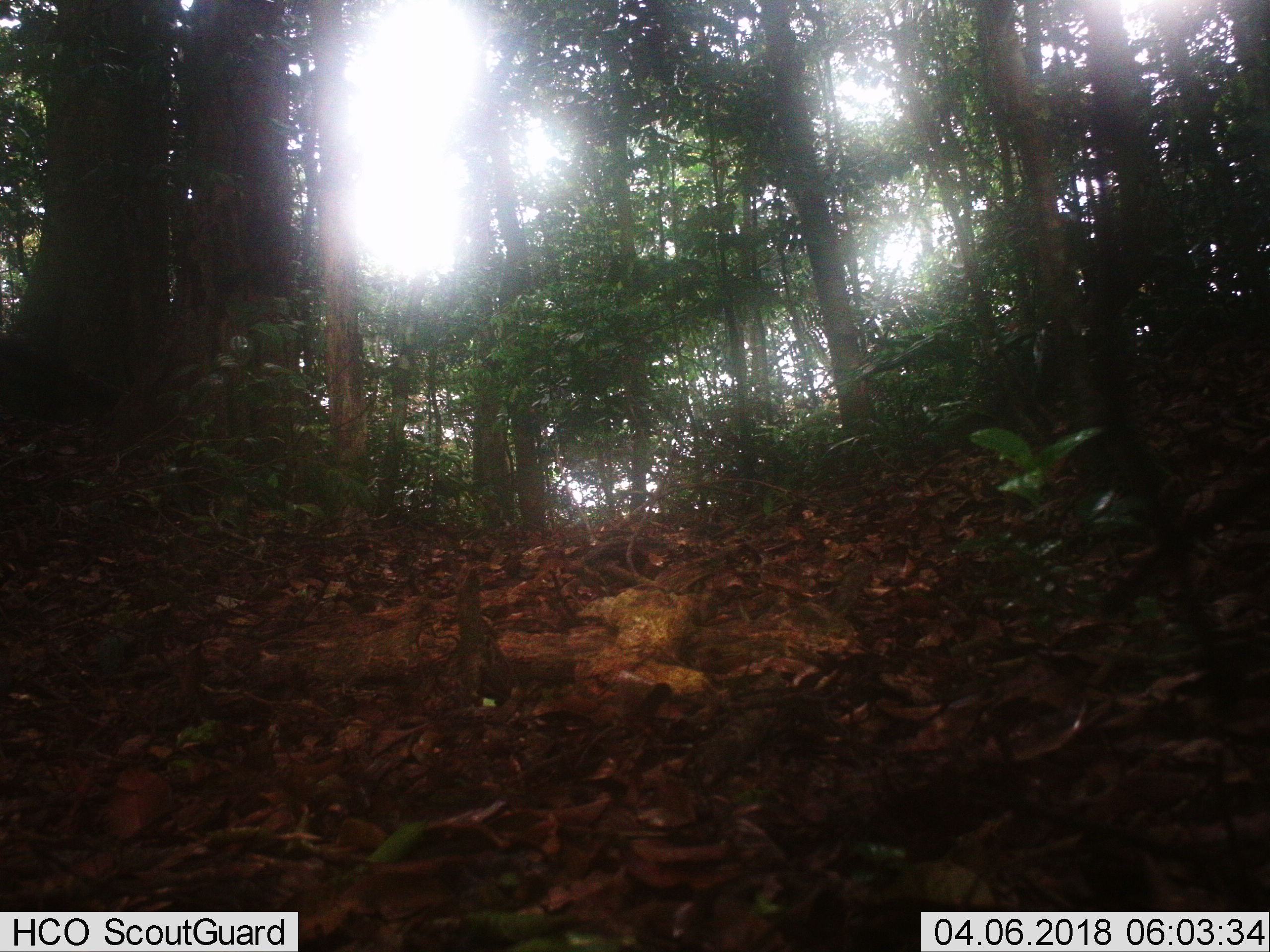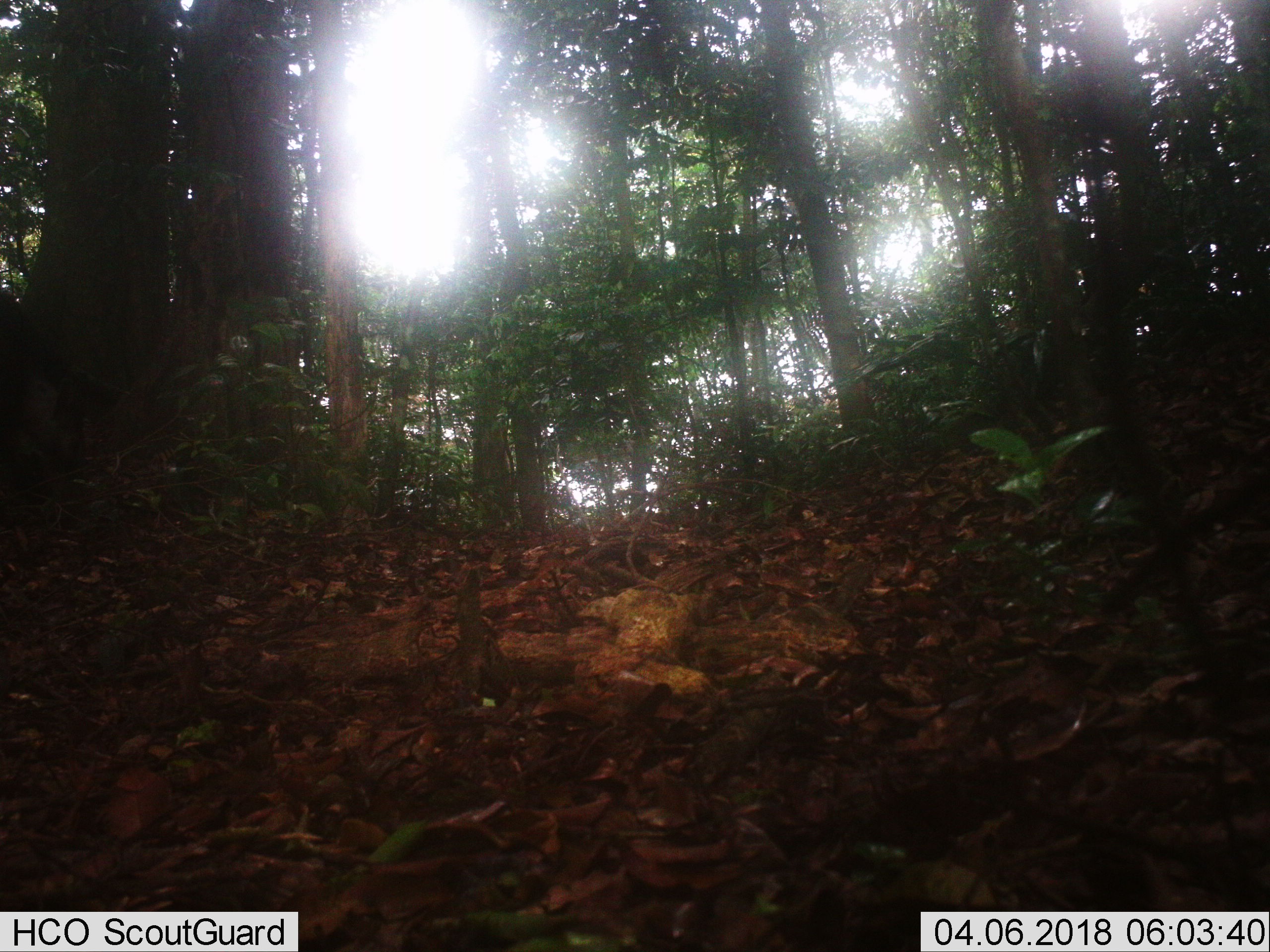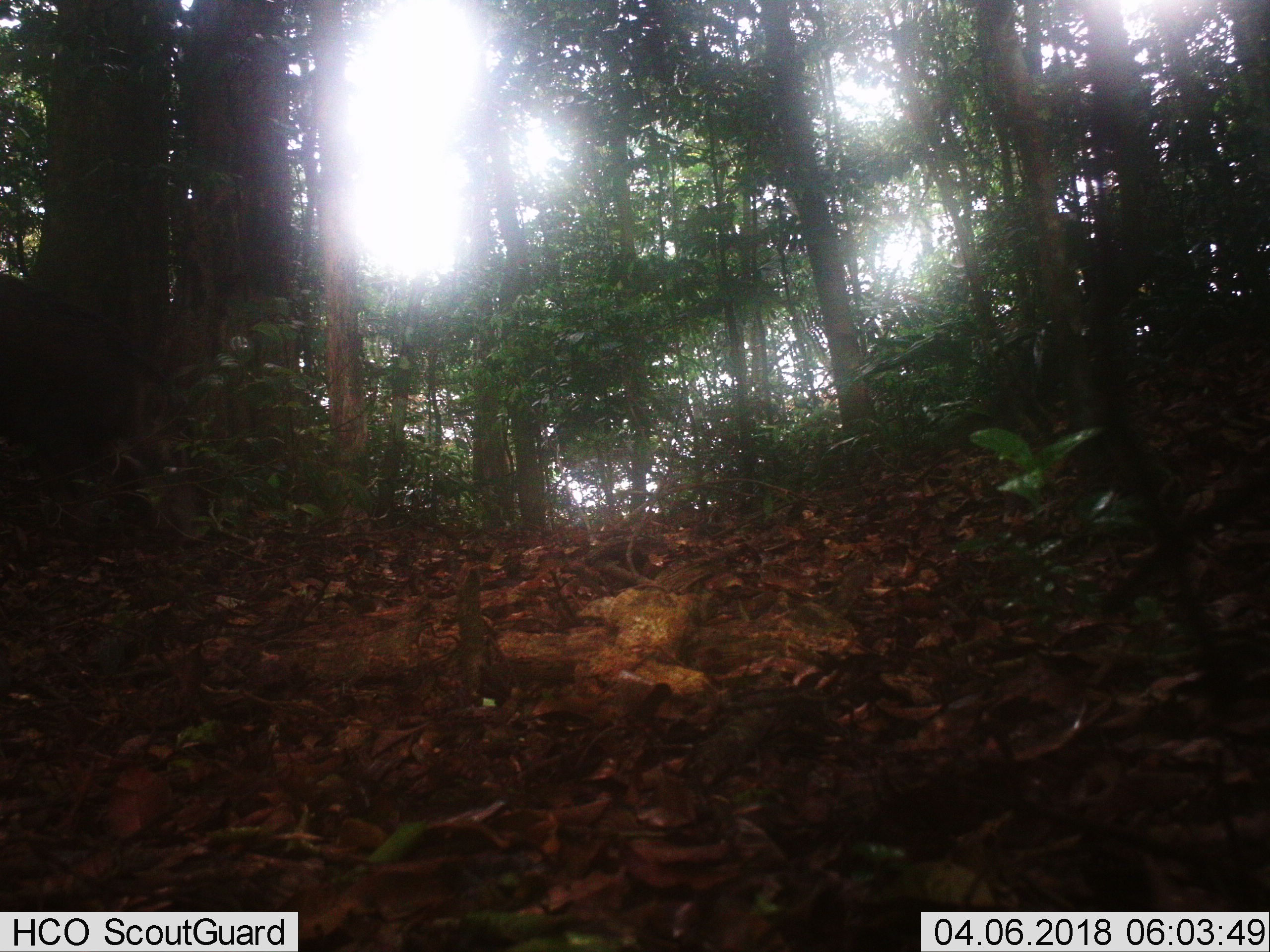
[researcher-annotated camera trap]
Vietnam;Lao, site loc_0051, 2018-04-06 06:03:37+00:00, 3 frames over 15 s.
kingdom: Animalia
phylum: Chordata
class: Mammalia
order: Artiodactyla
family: Suidae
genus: Sus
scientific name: Sus scrofa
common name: eurasian wild pig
Eurasian wild pig (Sus scrofa). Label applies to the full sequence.